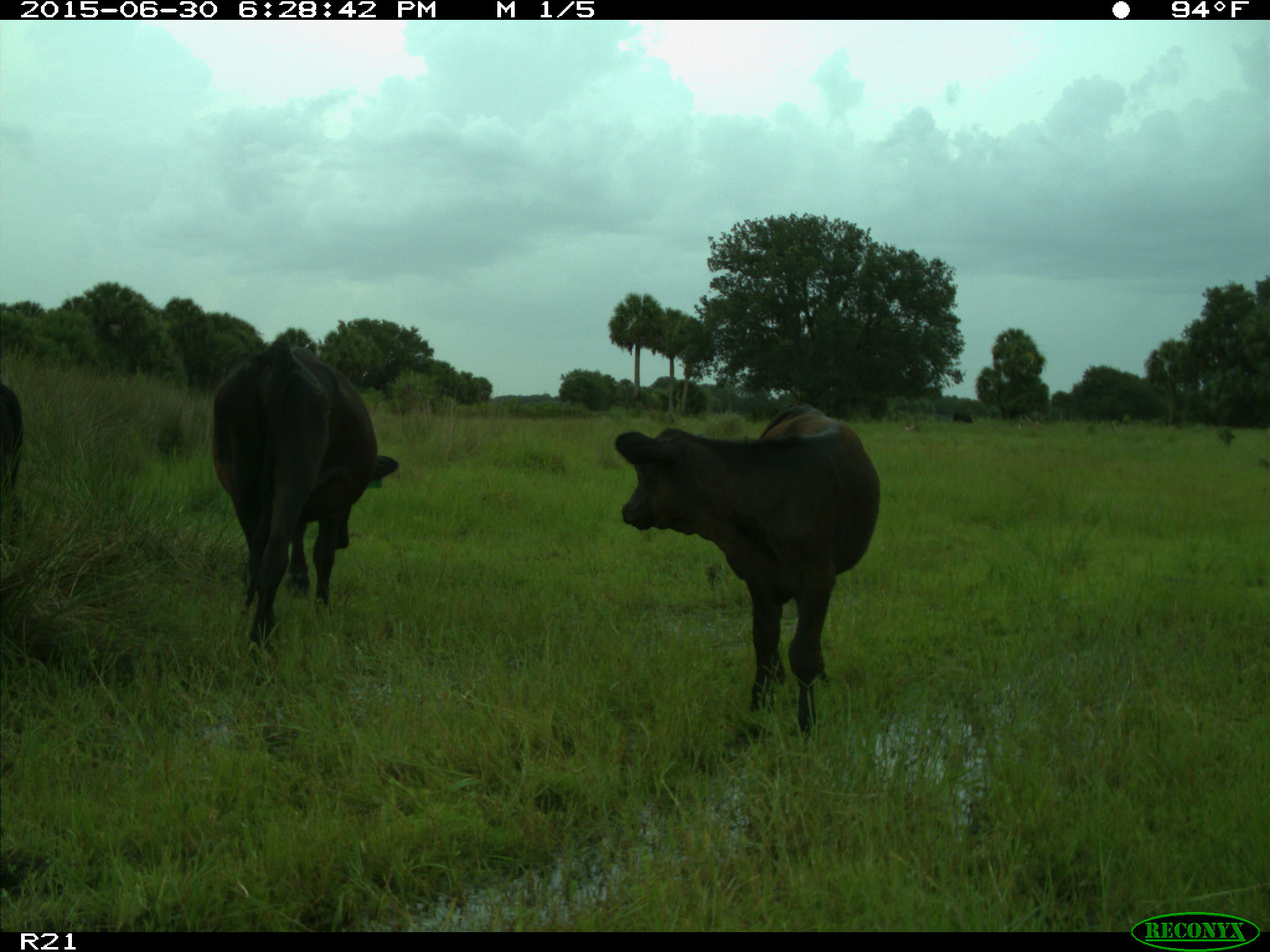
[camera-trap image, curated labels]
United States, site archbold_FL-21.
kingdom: Animalia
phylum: Chordata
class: Mammalia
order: Artiodactyla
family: Bovidae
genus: Bos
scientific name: Bos taurus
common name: domestic cow